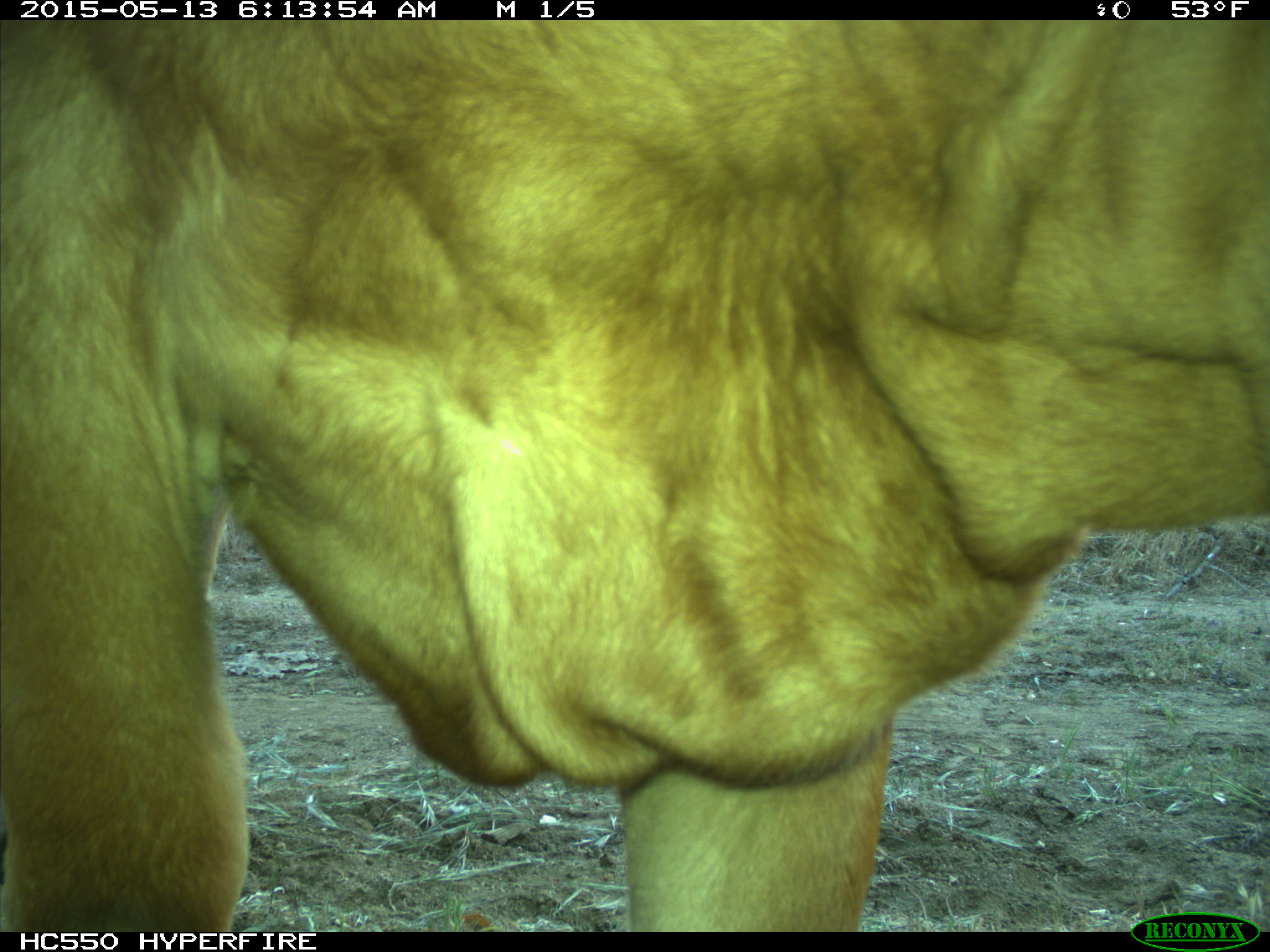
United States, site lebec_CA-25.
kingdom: Animalia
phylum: Chordata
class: Mammalia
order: Artiodactyla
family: Bovidae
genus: Bos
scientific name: Bos taurus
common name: domestic cow